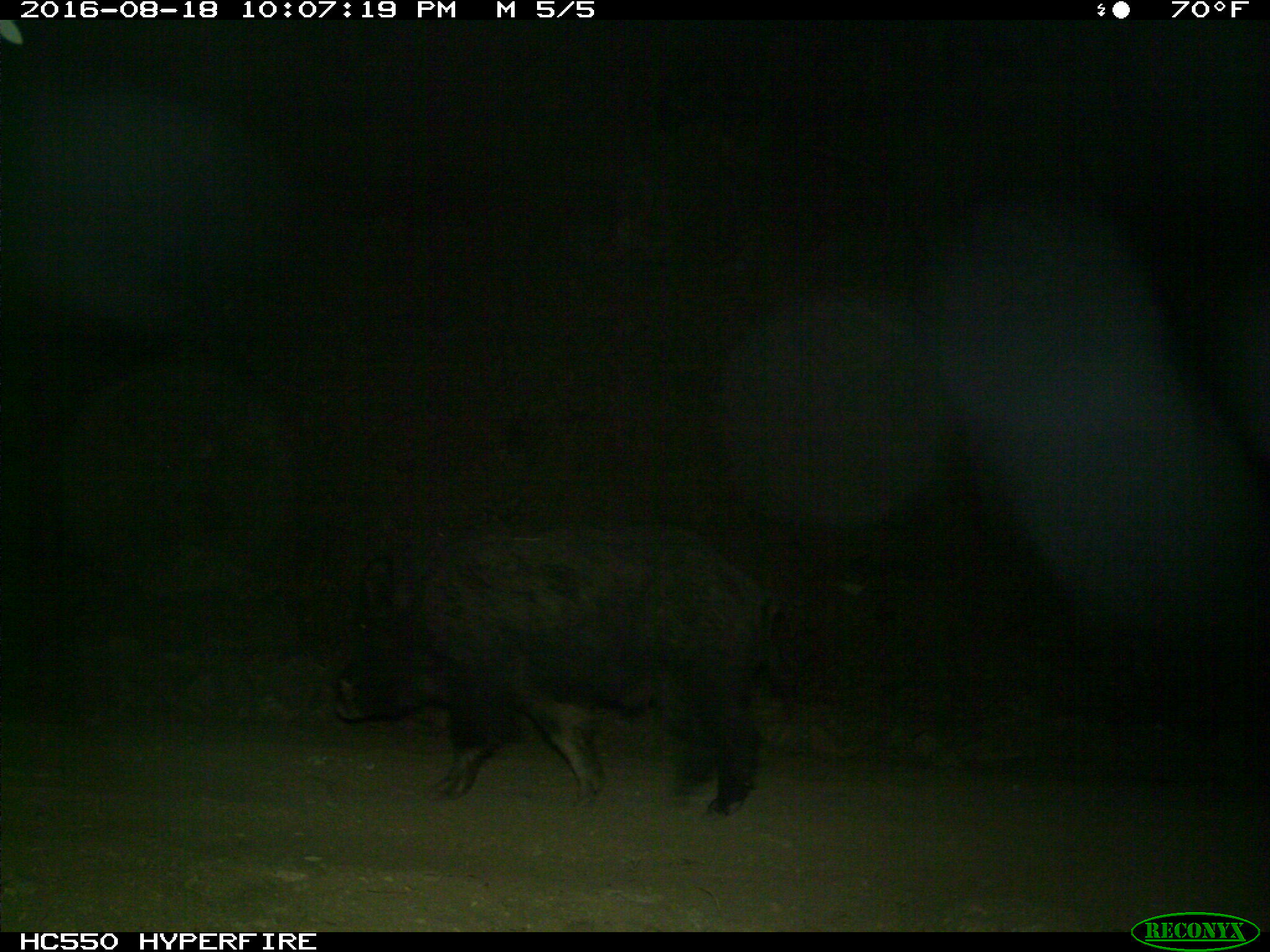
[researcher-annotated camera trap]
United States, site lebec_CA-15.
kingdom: Animalia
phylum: Chordata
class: Mammalia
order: Artiodactyla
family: Suidae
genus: Sus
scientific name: Sus scrofa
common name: wild boar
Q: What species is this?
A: Sus scrofa (wild boar).